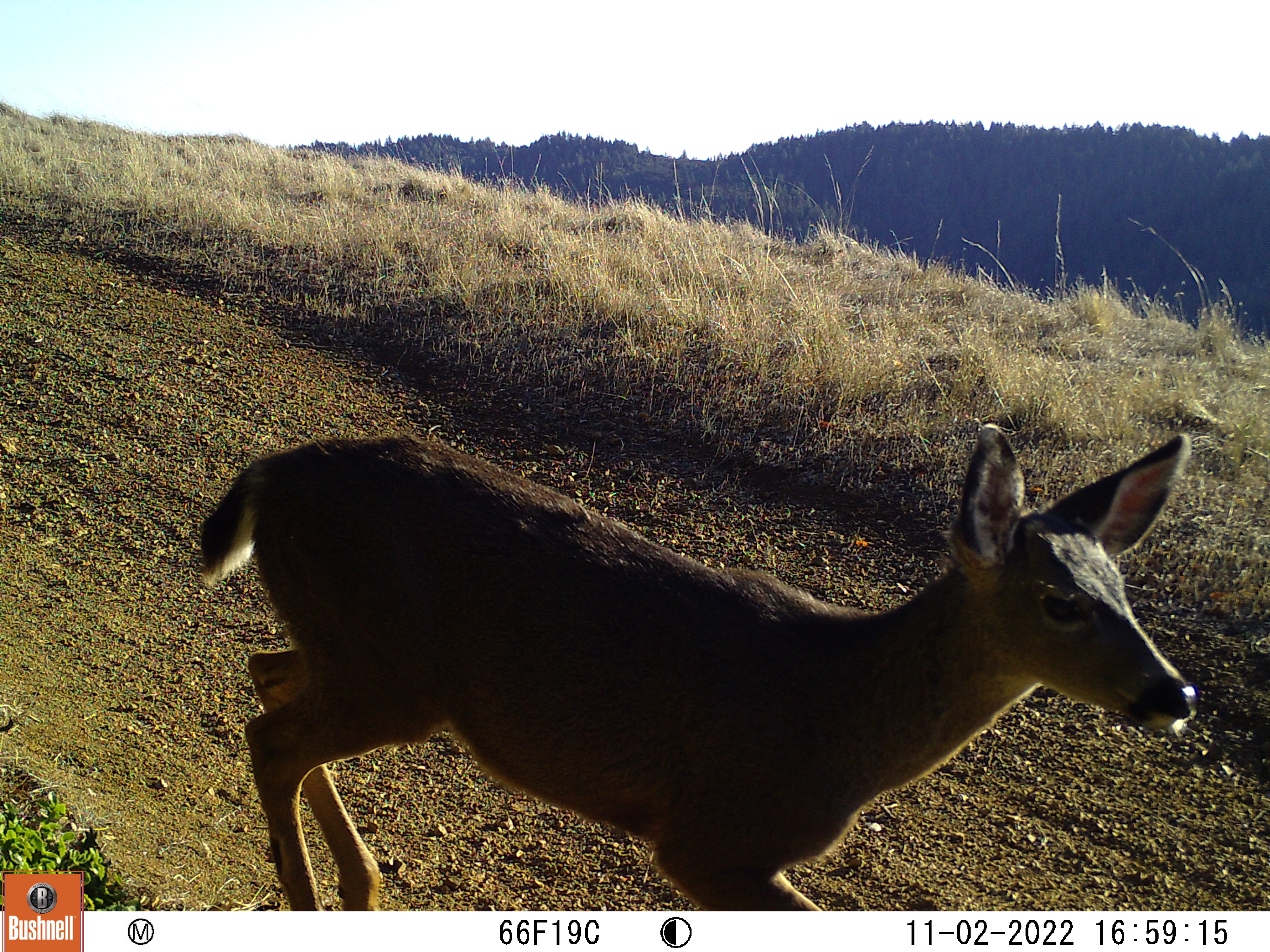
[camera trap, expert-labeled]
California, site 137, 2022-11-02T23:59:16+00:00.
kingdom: Animalia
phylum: Chordata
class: Mammalia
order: Artiodactyla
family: Cervidae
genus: Odocoileus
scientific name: Odocoileus hemionus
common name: mule deer